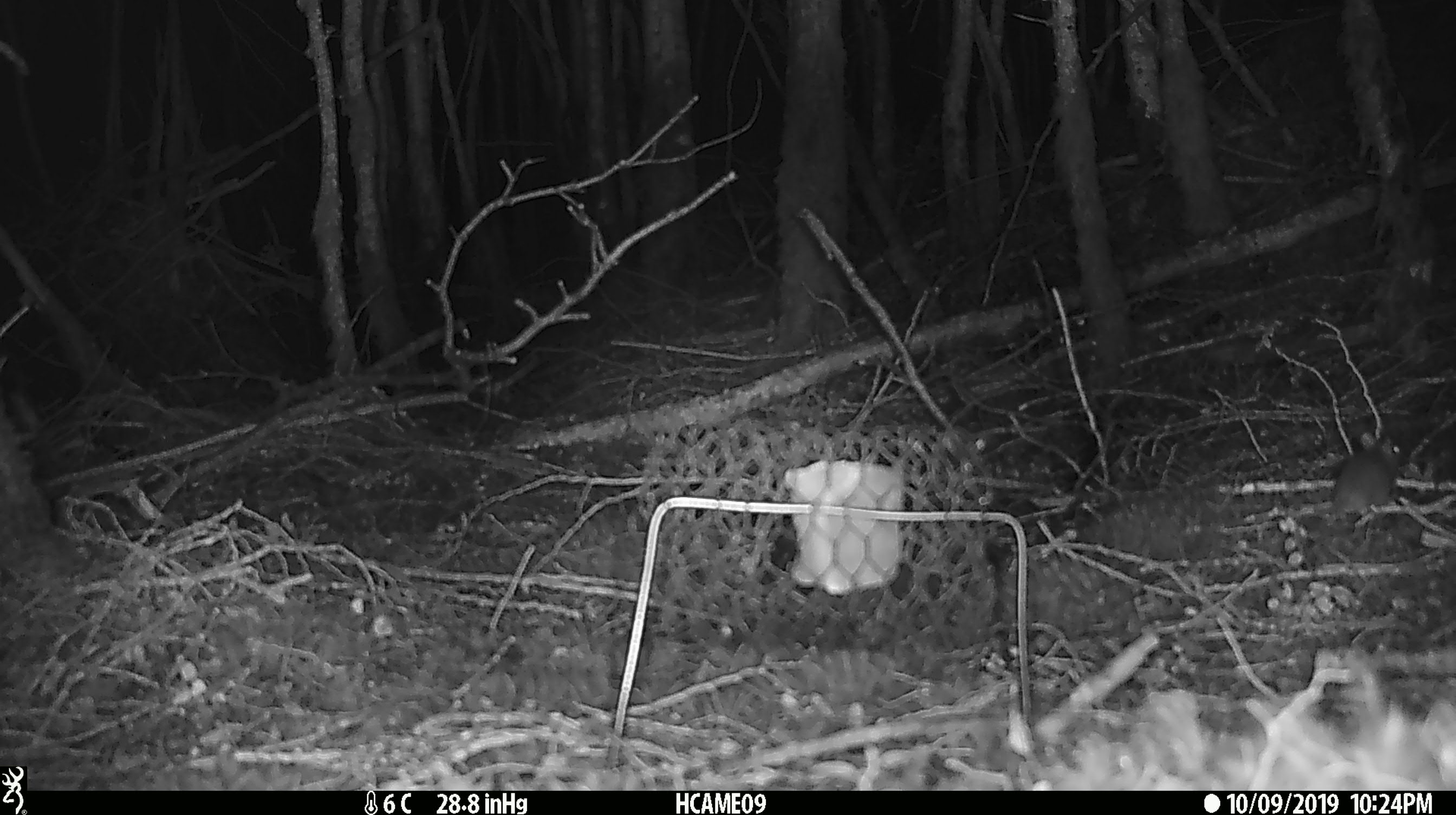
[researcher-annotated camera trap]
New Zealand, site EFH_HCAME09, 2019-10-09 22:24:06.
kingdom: Animalia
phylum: Chordata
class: Mammalia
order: Rodentia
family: Muridae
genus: Mus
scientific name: Mus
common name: mouse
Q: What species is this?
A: Mouse (Mus).